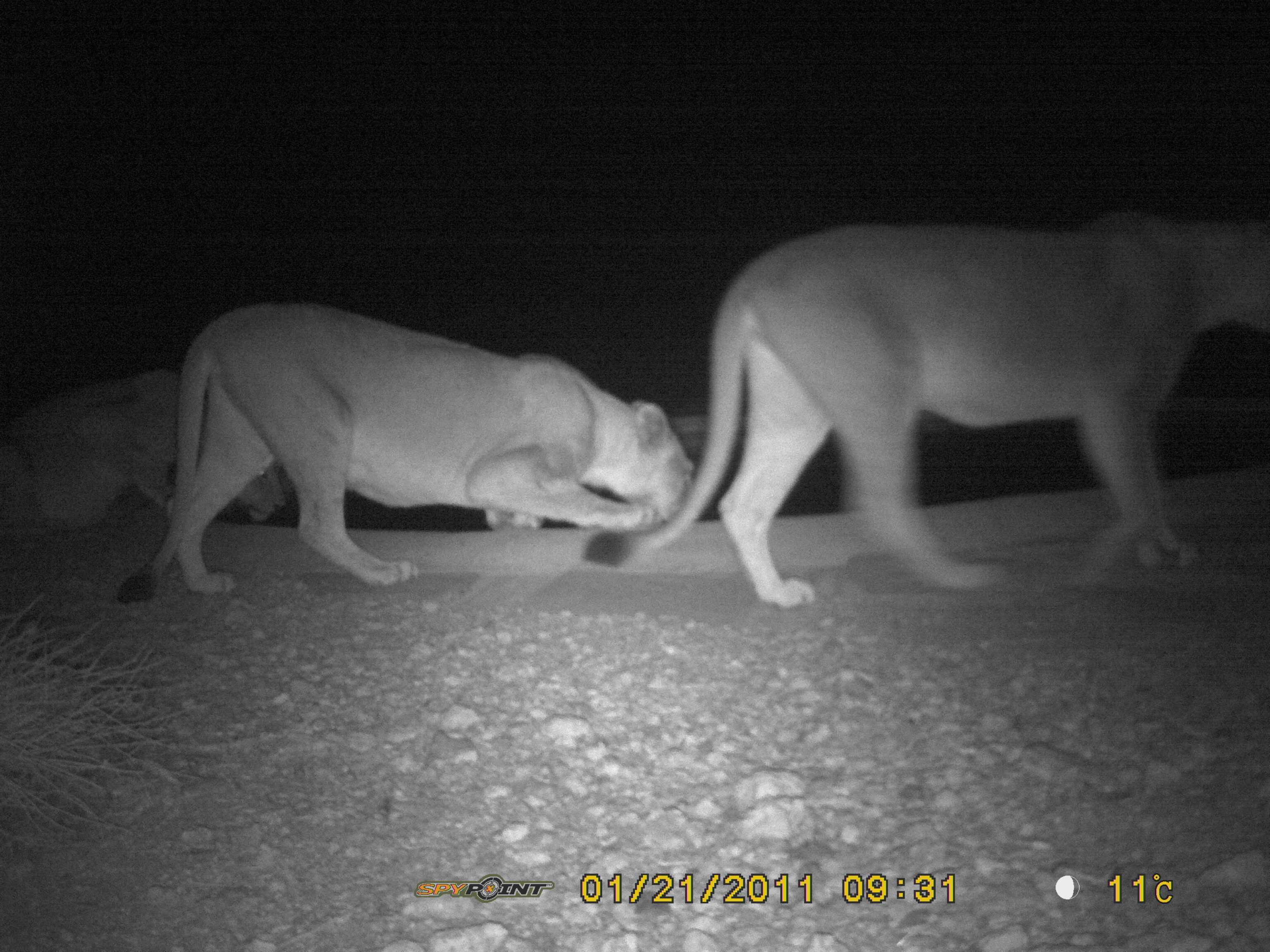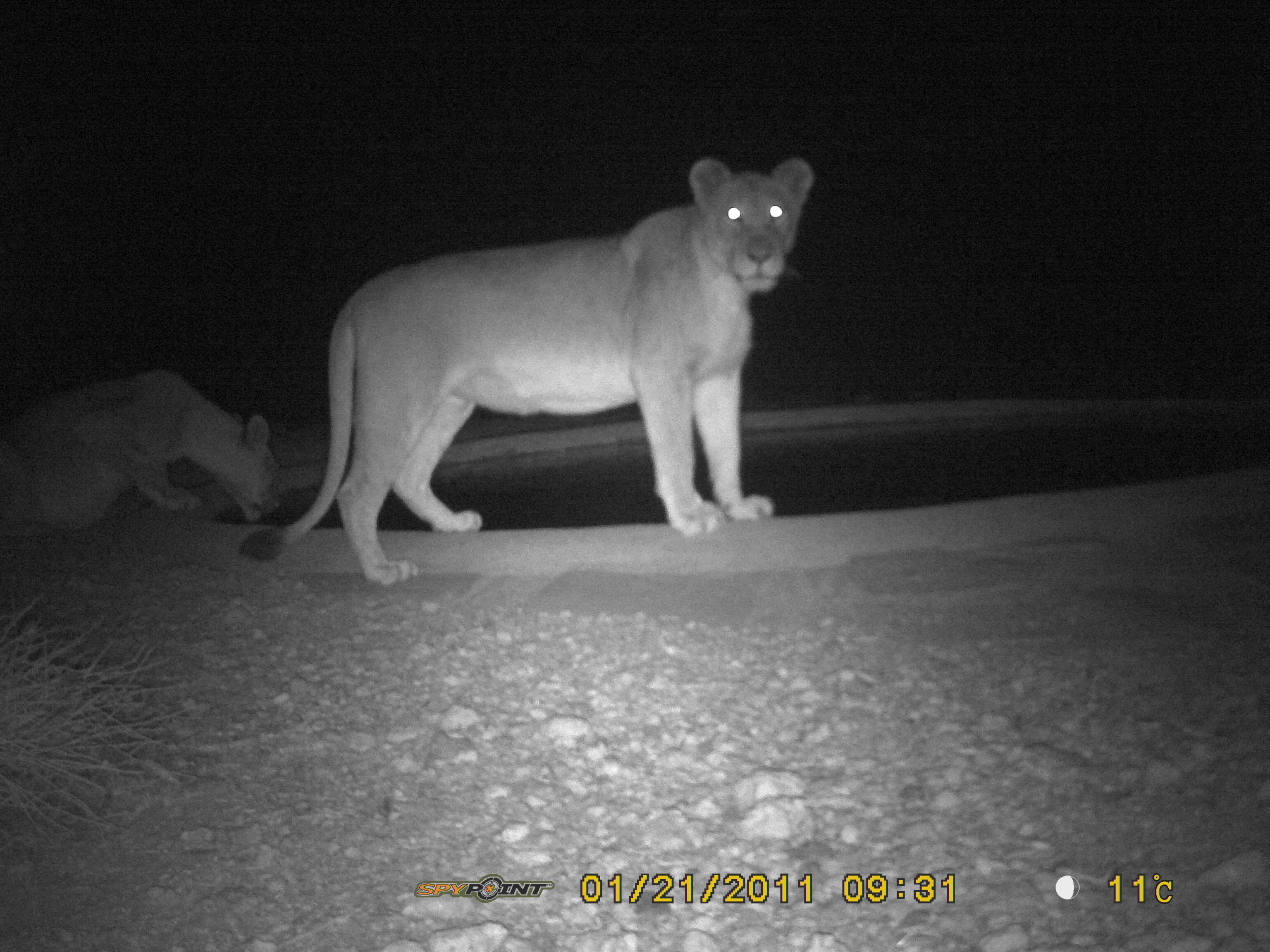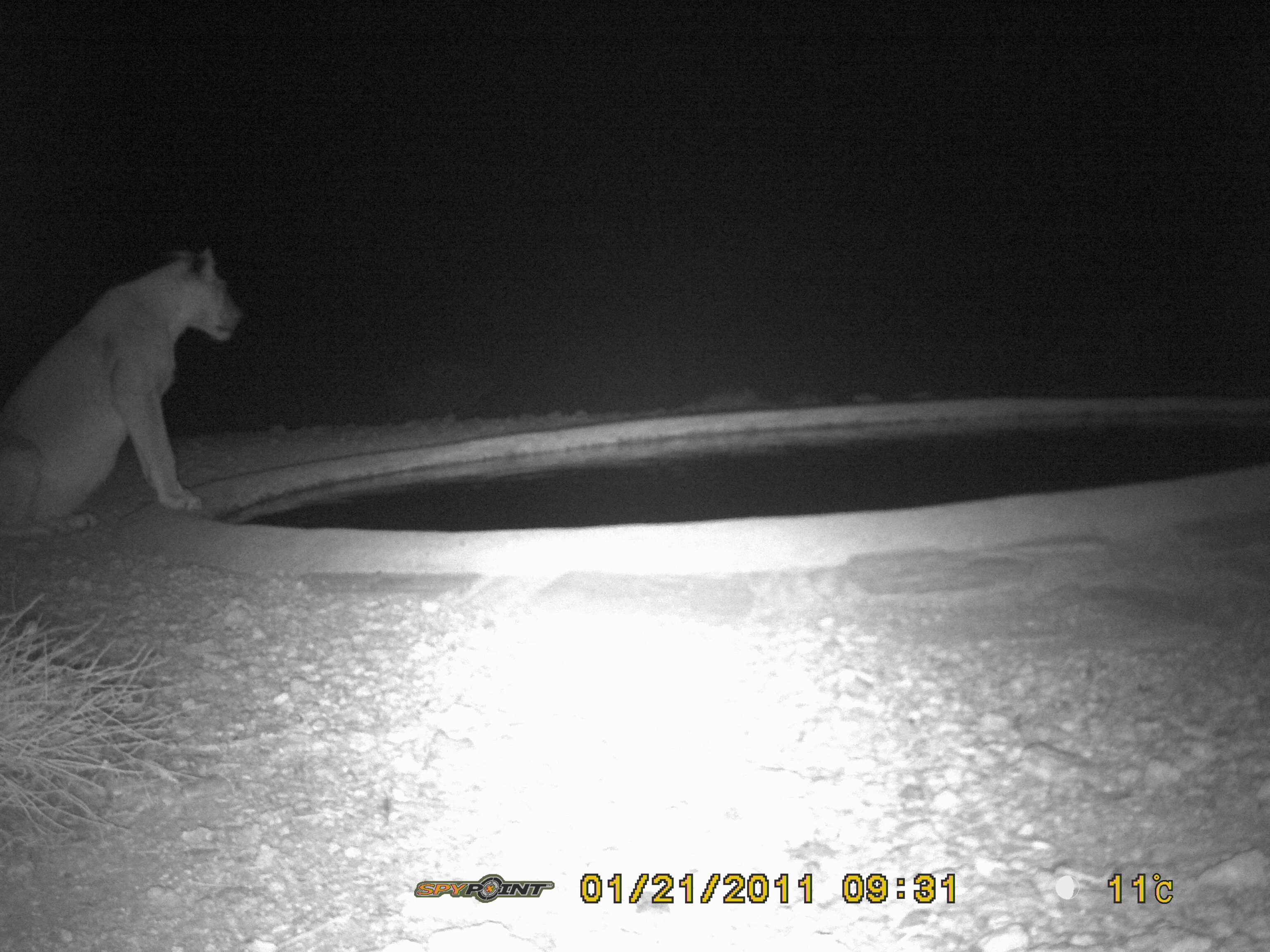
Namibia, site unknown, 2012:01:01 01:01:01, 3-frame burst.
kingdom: Animalia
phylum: Chordata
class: Mammalia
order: Carnivora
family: Felidae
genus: Panthera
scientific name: Panthera leo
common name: lion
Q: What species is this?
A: Panthera leo (lion).